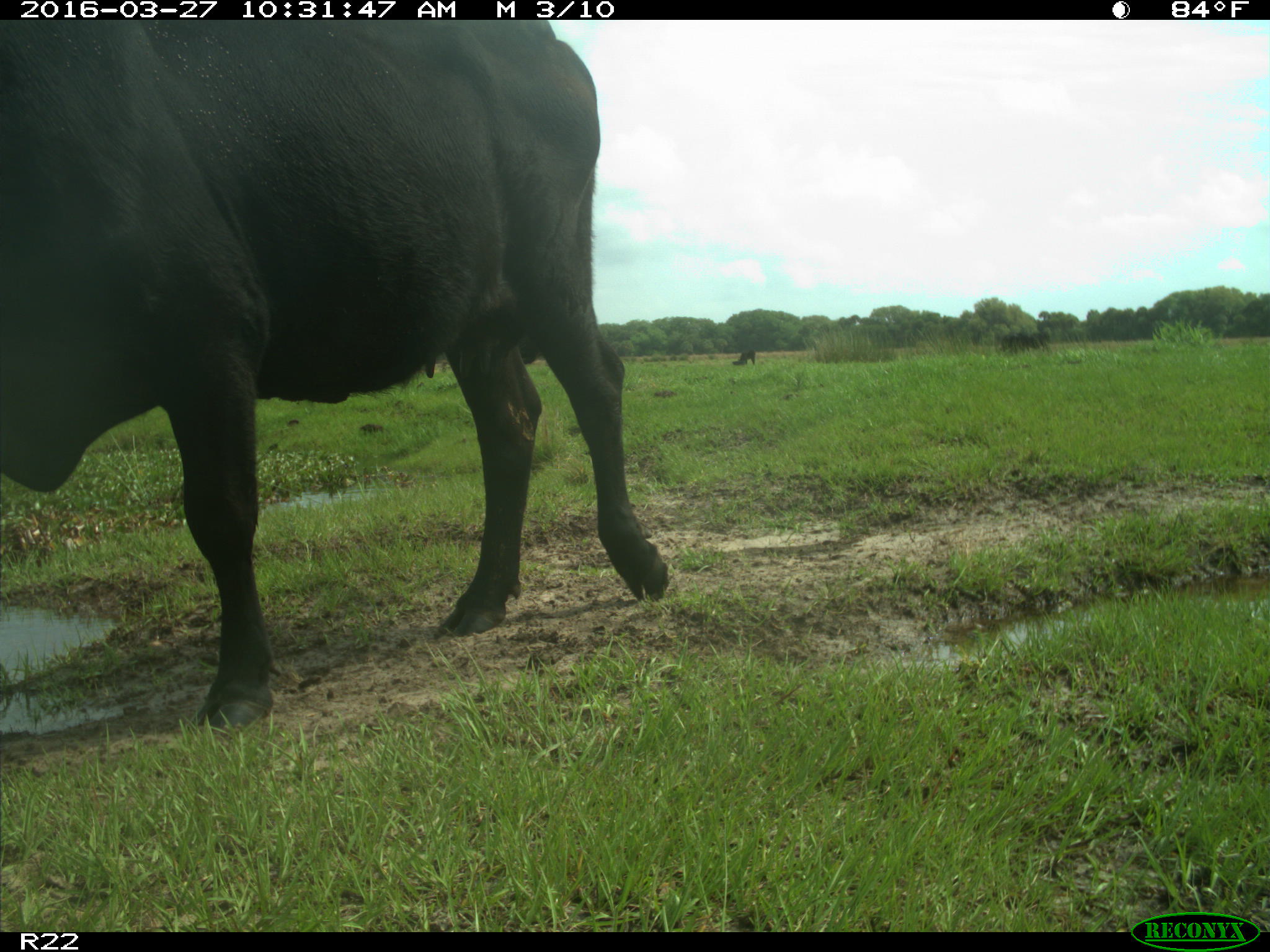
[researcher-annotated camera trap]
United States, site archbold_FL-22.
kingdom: Animalia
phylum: Chordata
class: Mammalia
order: Artiodactyla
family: Bovidae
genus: Bos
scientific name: Bos taurus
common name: domestic cow